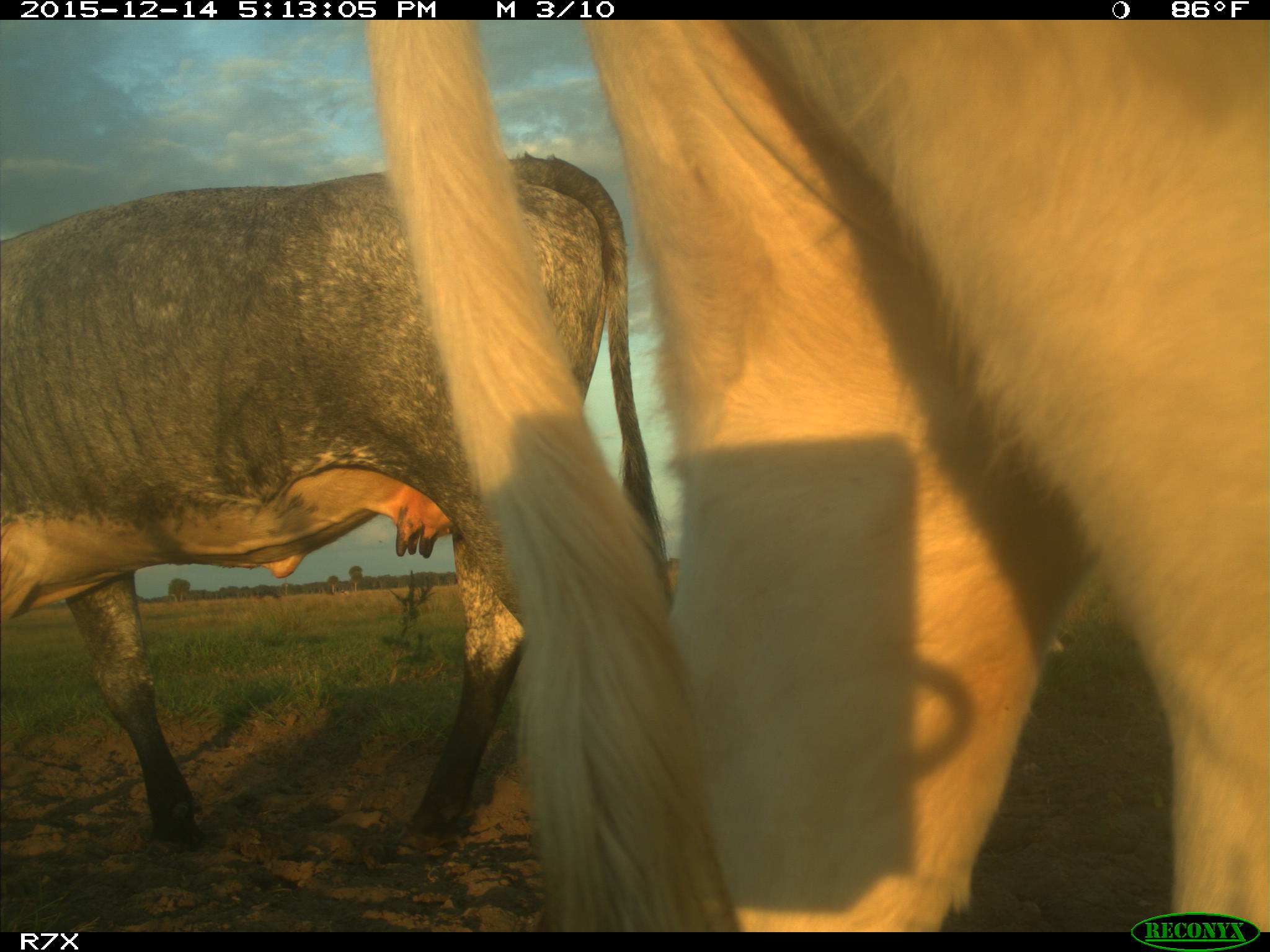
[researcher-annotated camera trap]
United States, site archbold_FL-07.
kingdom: Animalia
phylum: Chordata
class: Mammalia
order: Artiodactyla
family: Bovidae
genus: Bos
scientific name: Bos taurus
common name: domestic cow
Bos taurus (domestic cow).